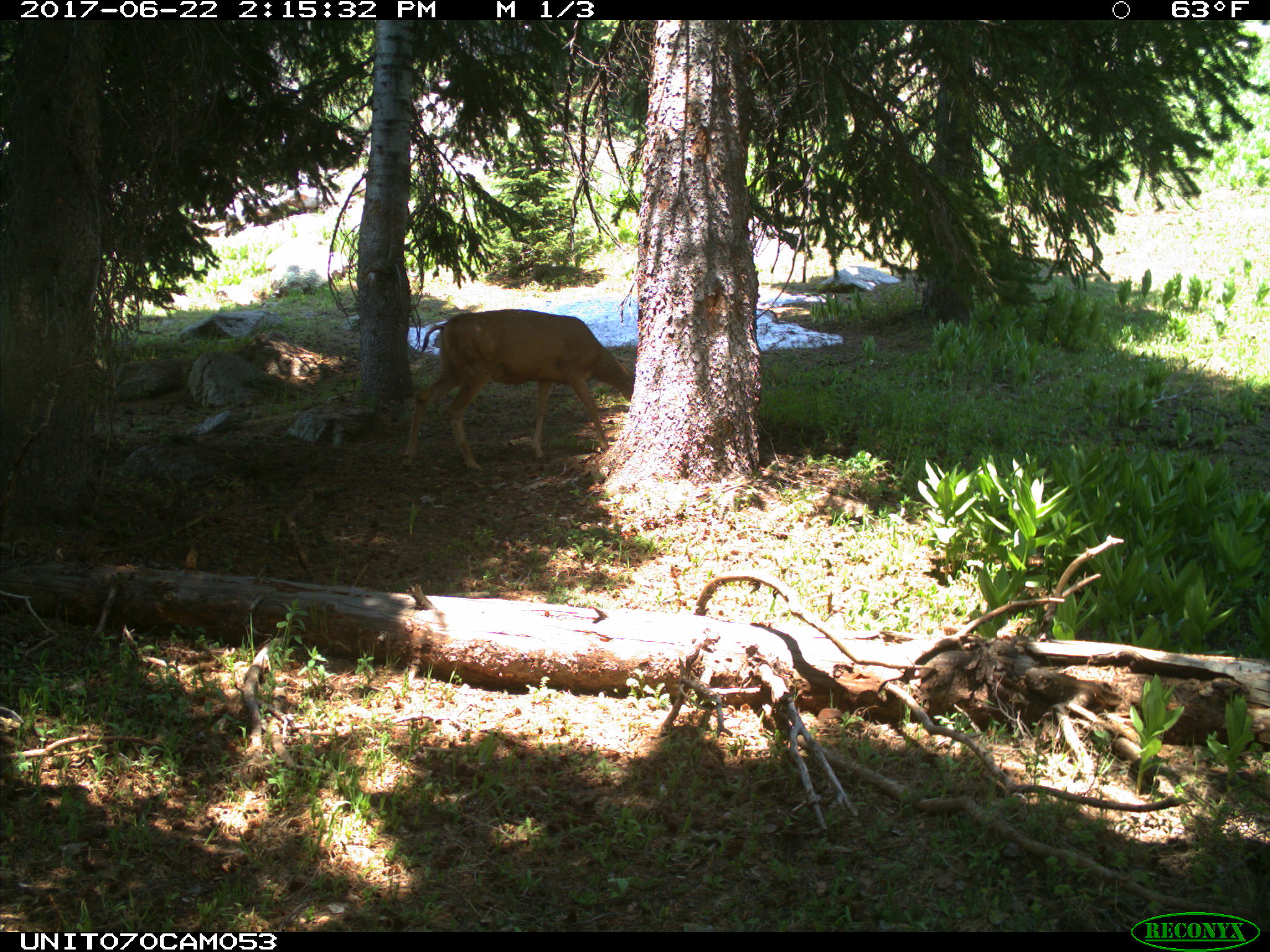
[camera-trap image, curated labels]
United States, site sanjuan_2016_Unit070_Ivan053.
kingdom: Animalia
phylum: Chordata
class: Mammalia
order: Artiodactyla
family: Cervidae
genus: Odocoileus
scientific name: Odocoileus hemionus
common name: mule deer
Odocoileus hemionus (mule deer).